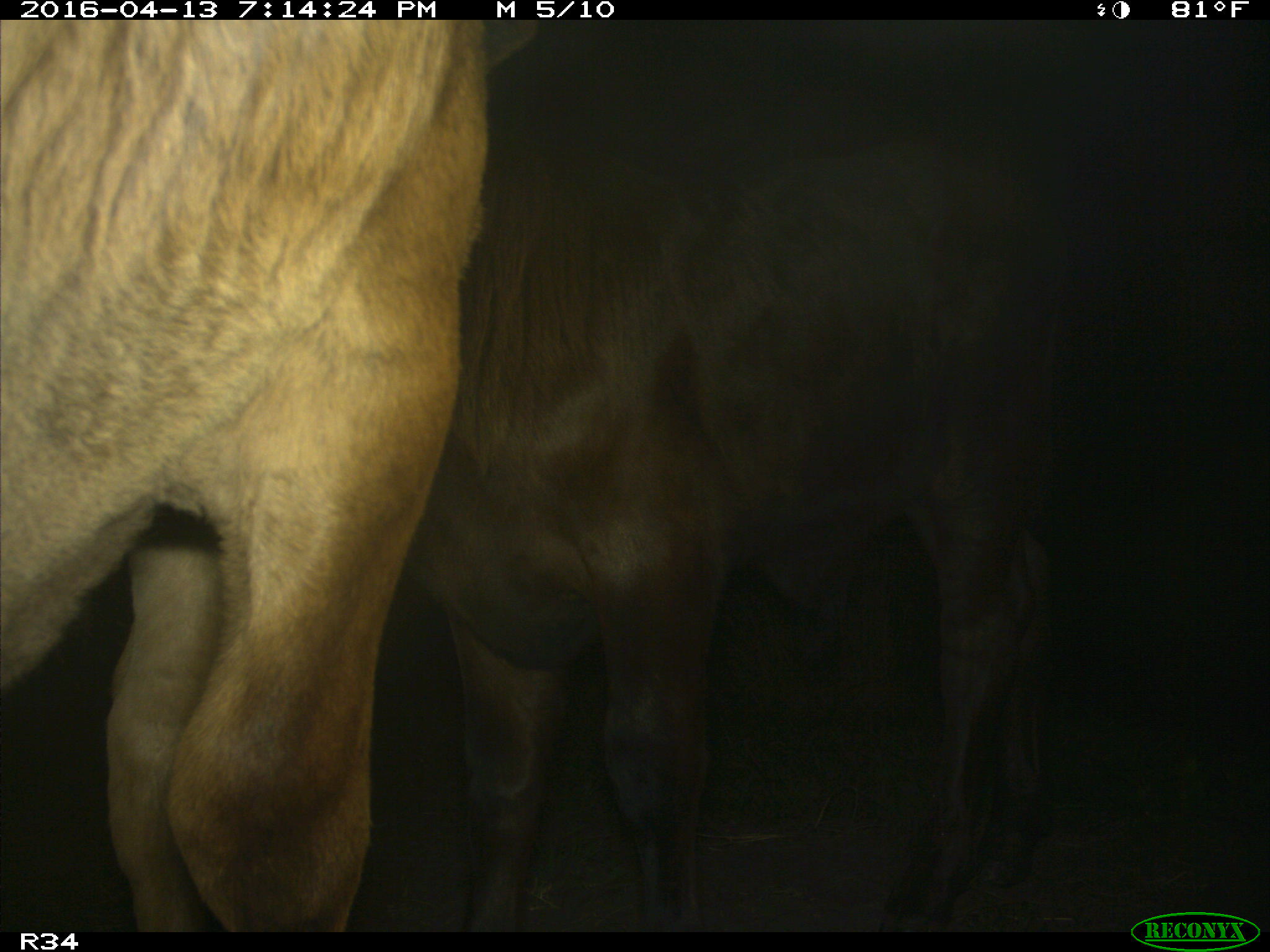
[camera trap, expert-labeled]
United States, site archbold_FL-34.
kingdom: Animalia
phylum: Chordata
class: Mammalia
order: Artiodactyla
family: Bovidae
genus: Bos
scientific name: Bos taurus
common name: domestic cow